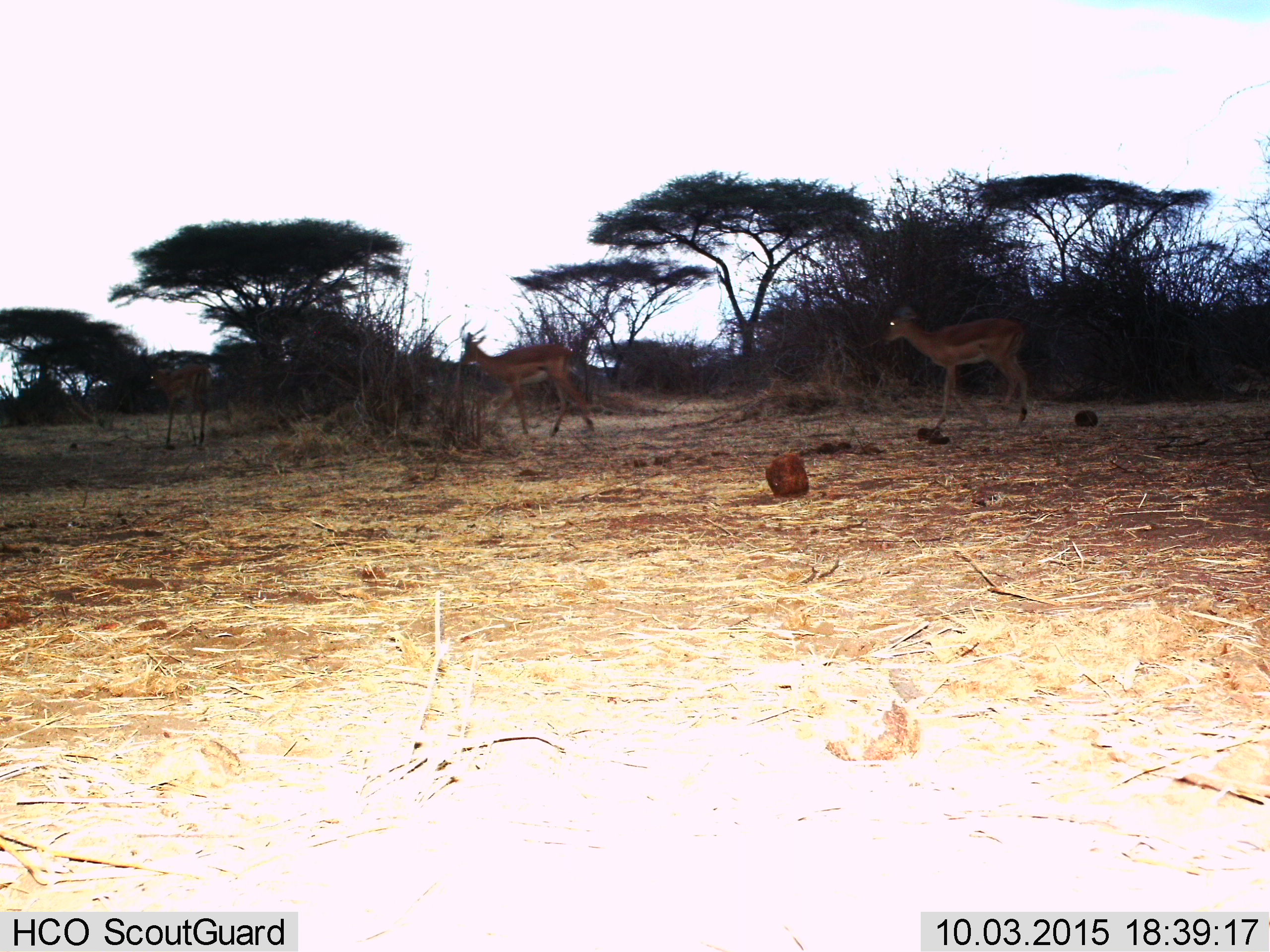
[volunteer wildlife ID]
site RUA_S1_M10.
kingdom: Animalia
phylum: Chordata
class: Mammalia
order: Artiodactyla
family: Bovidae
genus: Aepyceros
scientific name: Aepyceros melampus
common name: impala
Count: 3.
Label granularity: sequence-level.